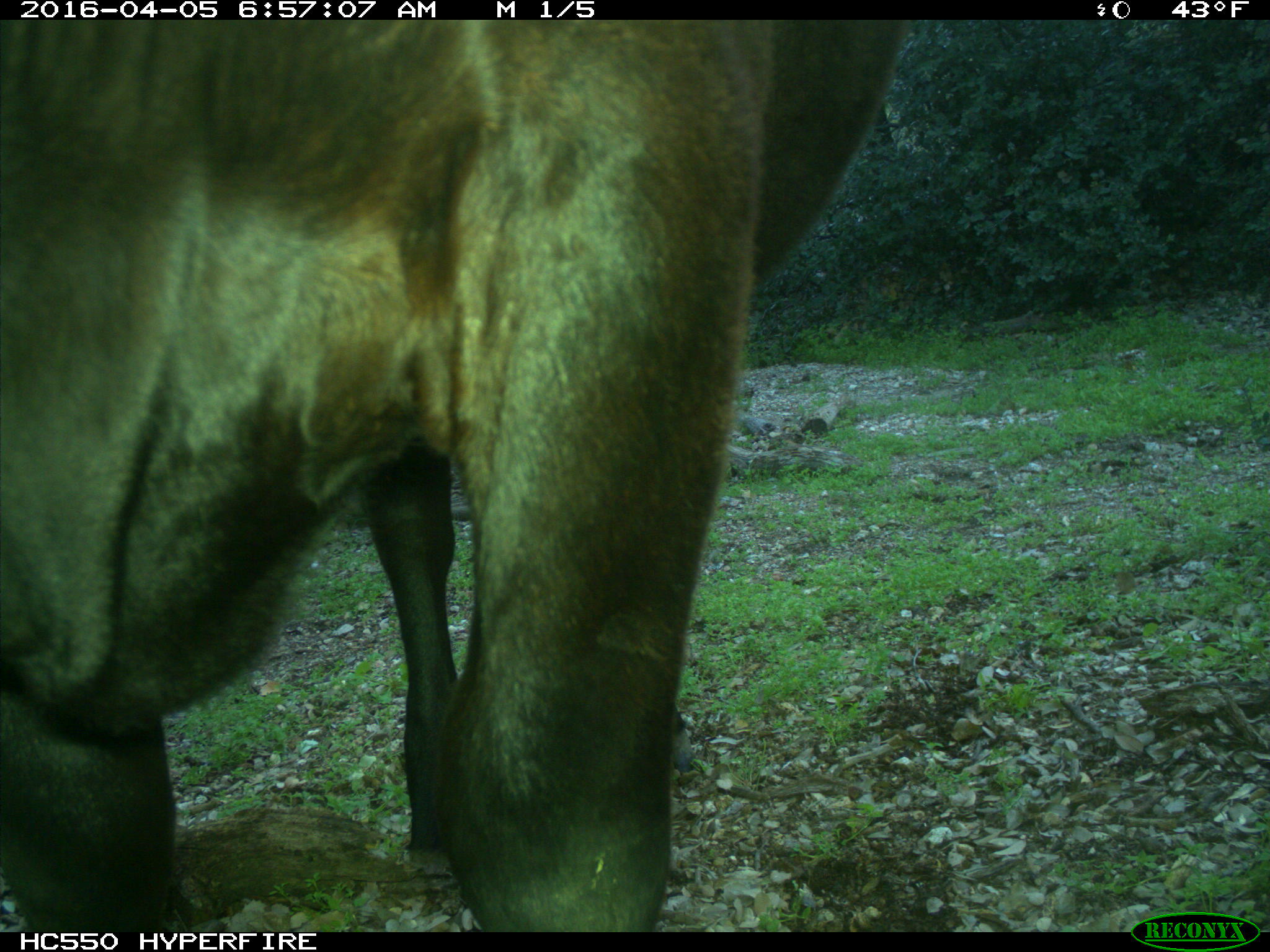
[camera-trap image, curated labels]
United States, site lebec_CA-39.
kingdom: Animalia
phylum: Chordata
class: Mammalia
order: Artiodactyla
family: Bovidae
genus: Bos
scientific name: Bos taurus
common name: domestic cow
Bos taurus (domestic cow).